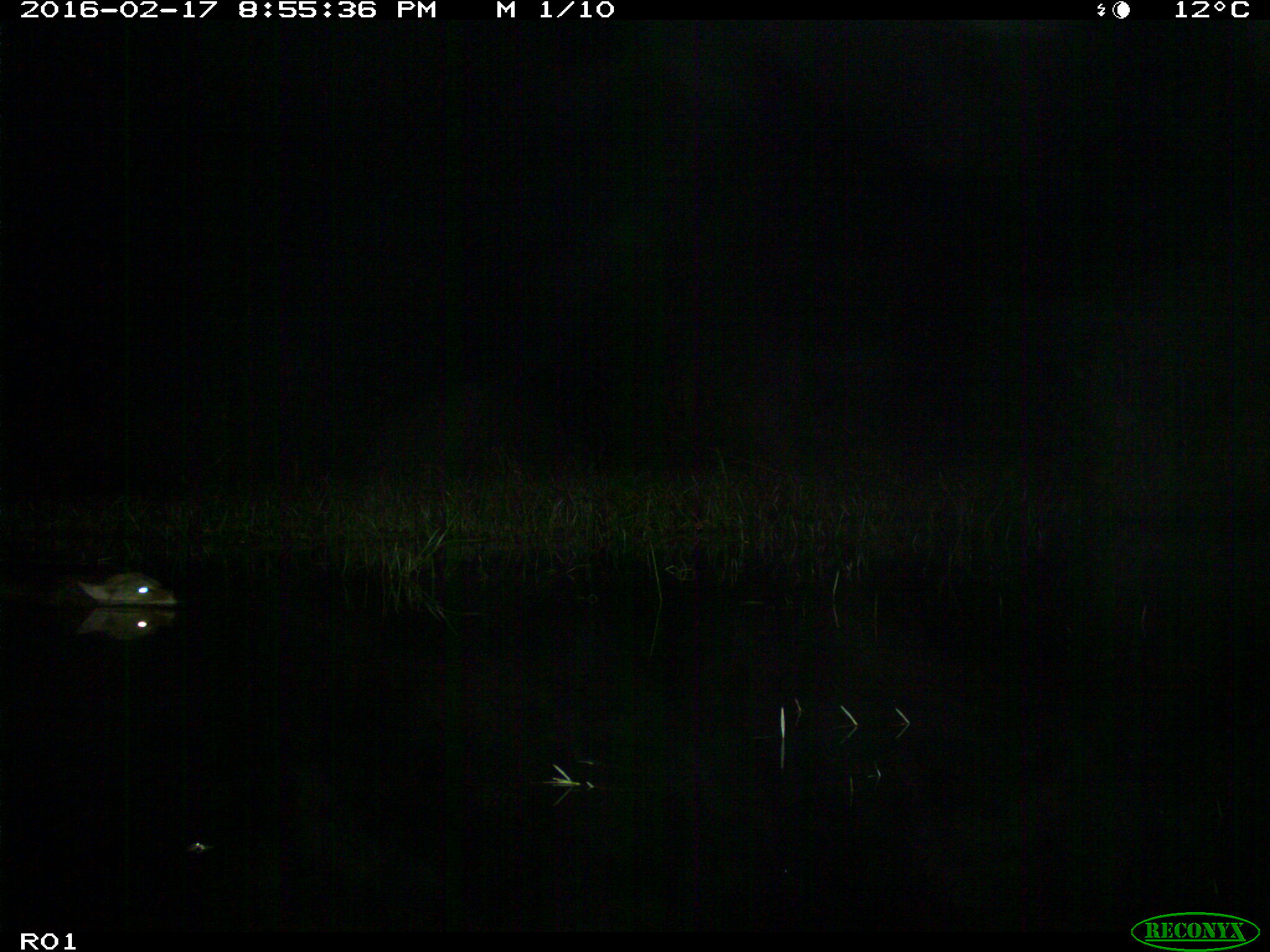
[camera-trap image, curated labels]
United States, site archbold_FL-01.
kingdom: Animalia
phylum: Chordata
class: Mammalia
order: Carnivora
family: Canidae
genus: Canis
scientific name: Canis latrans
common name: coyote